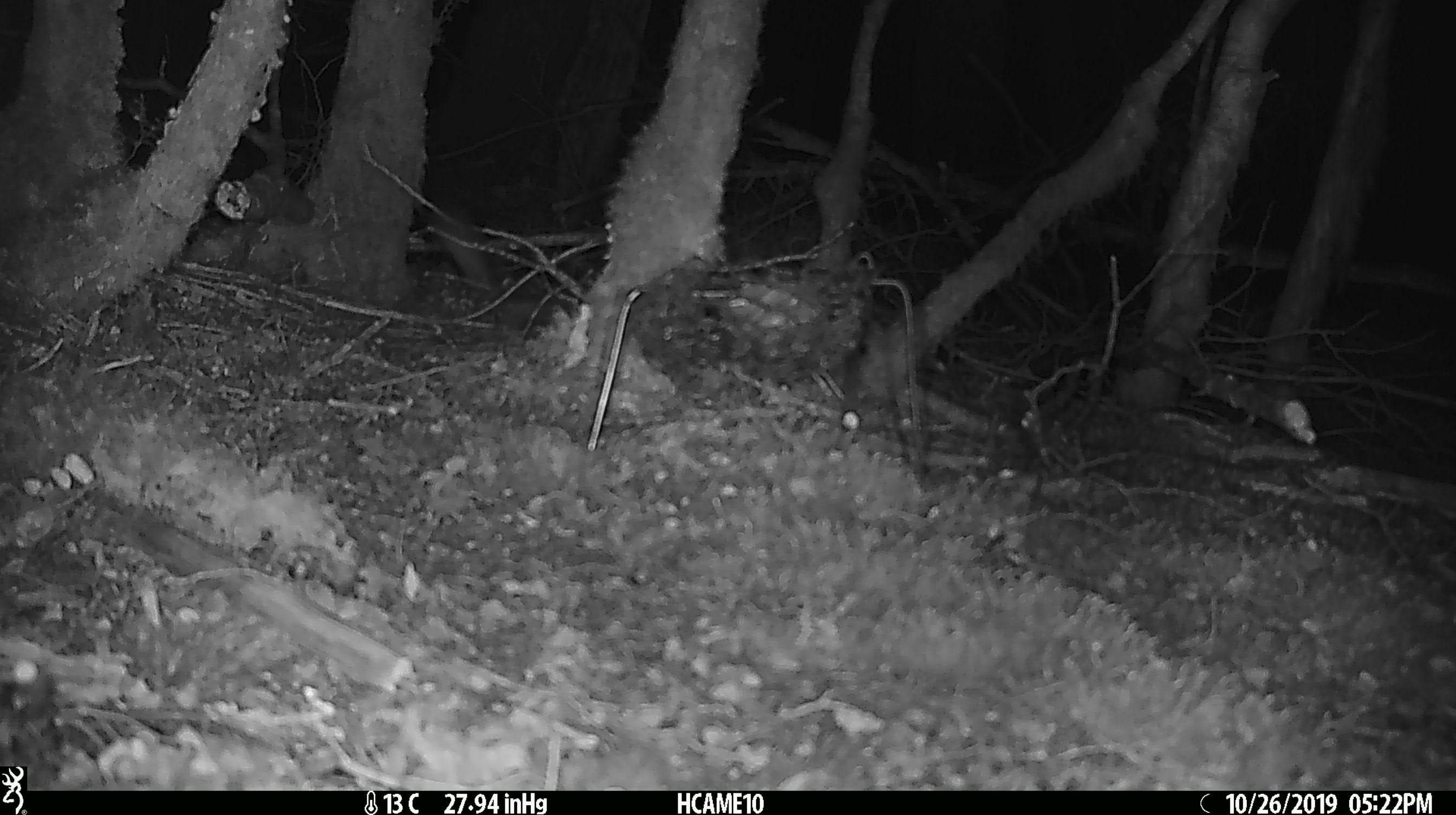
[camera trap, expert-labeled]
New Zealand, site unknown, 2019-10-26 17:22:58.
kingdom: Animalia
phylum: Chordata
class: Mammalia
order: Rodentia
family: Muridae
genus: Mus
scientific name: Mus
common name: mouse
Mouse (Mus).